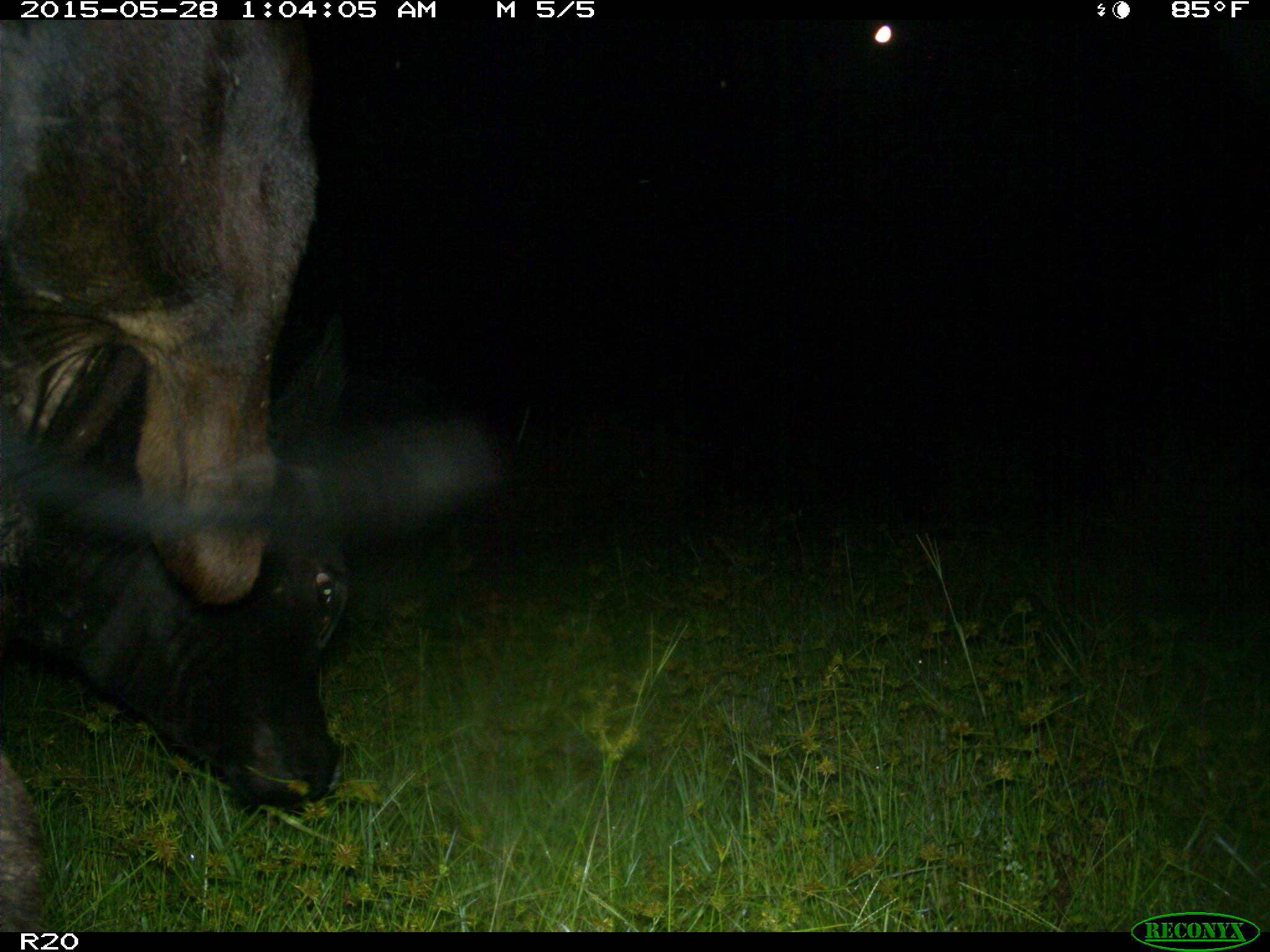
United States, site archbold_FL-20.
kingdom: Animalia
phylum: Chordata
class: Mammalia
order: Artiodactyla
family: Bovidae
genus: Bos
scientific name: Bos taurus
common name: domestic cow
Bos taurus (domestic cow).